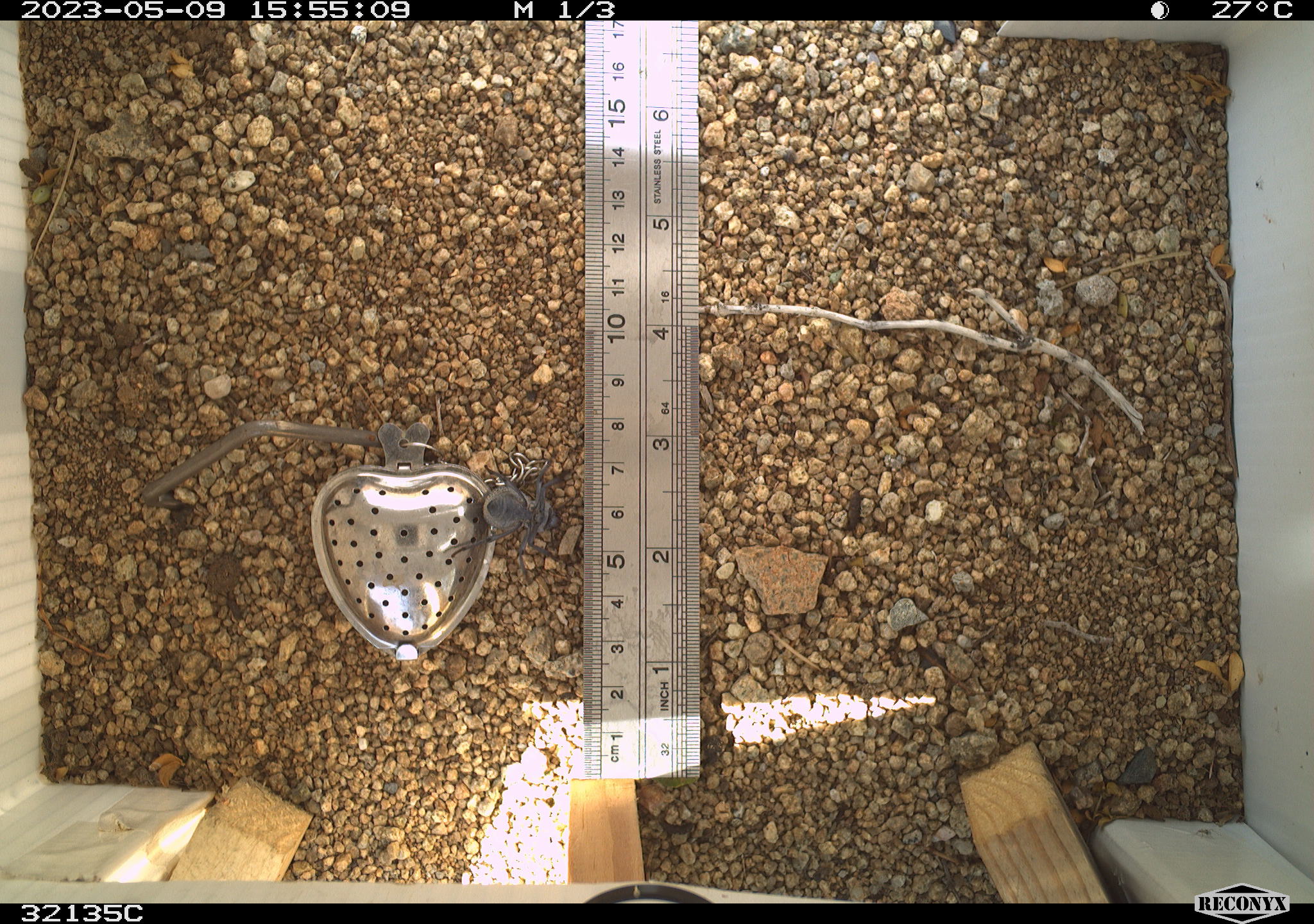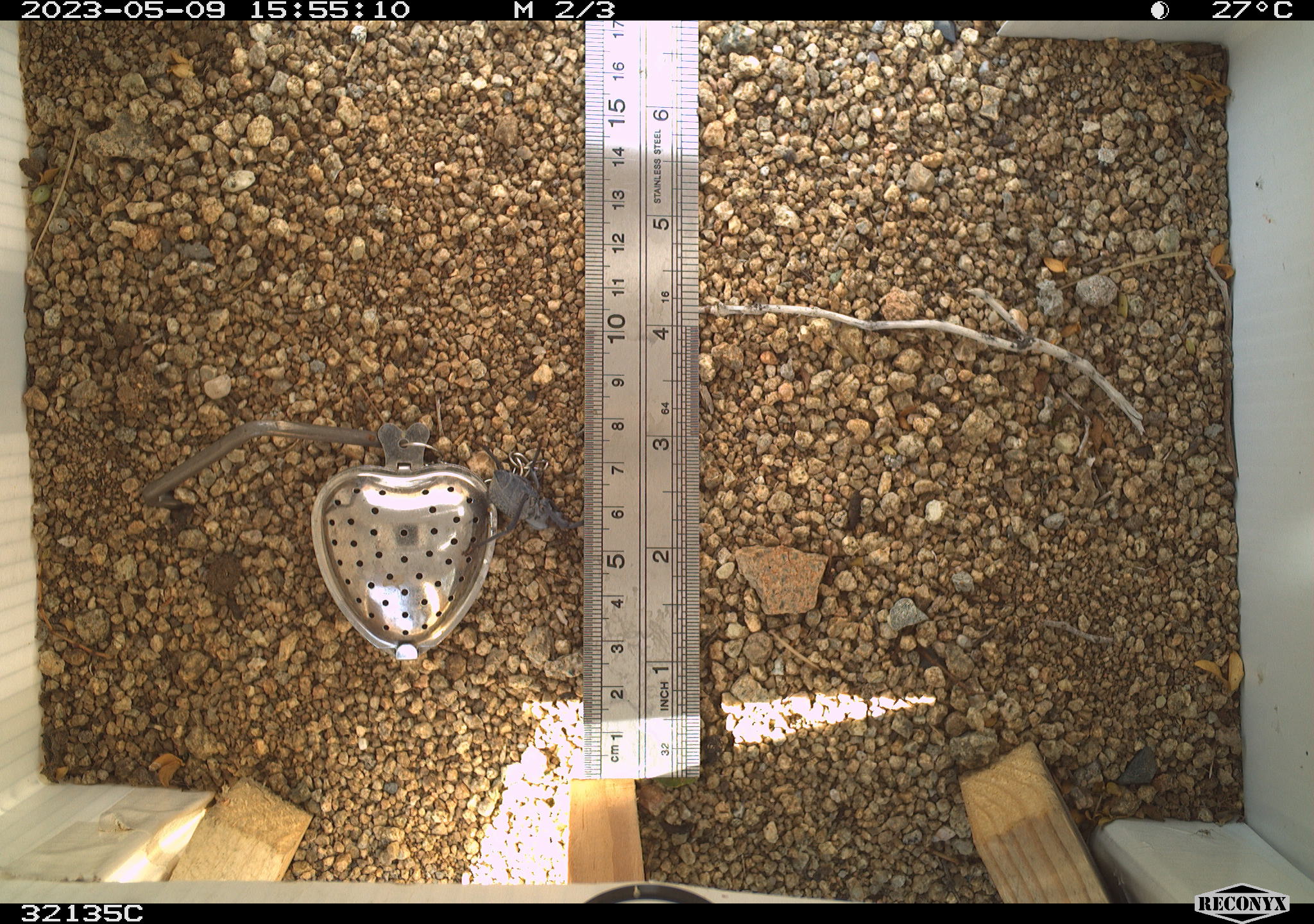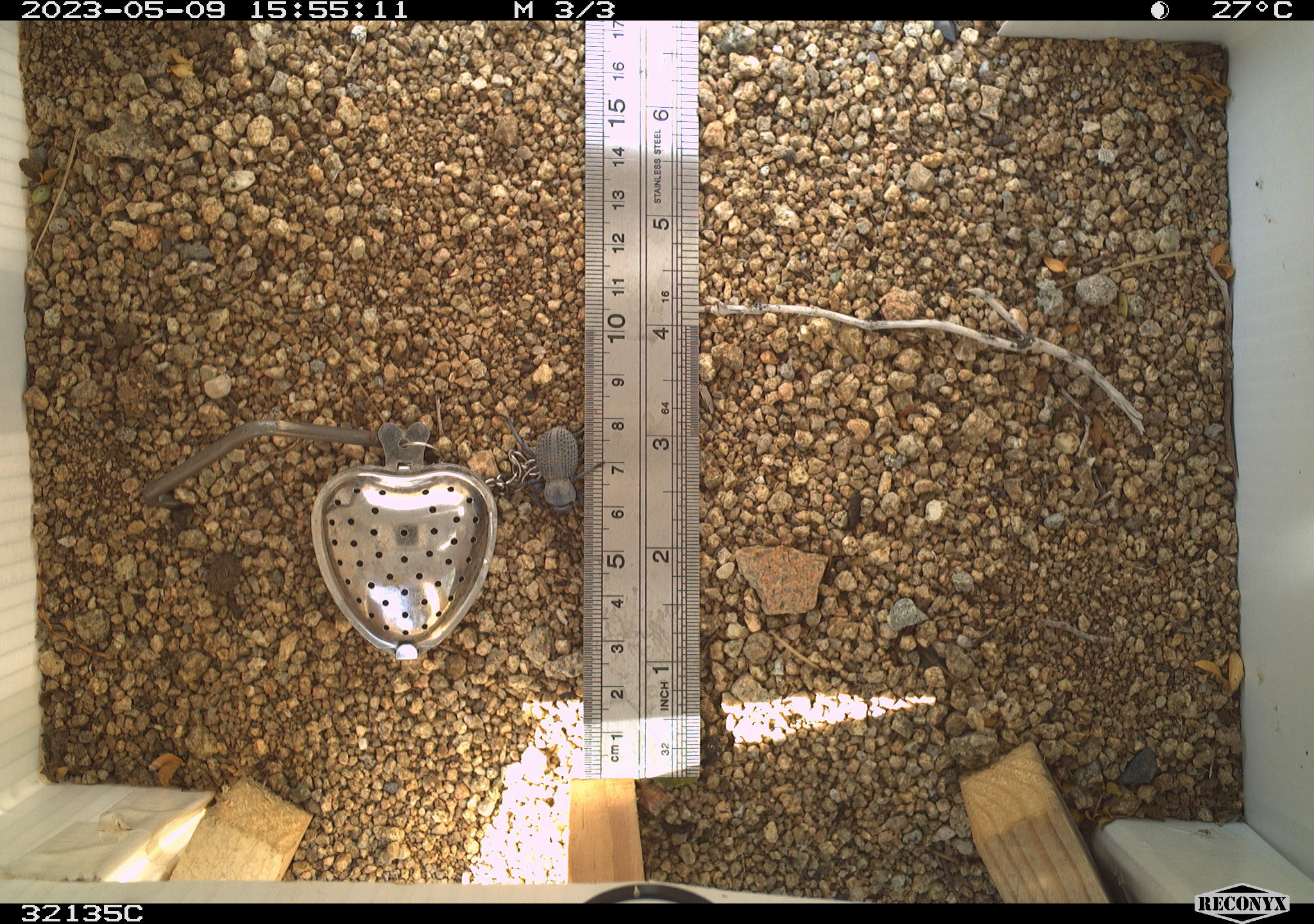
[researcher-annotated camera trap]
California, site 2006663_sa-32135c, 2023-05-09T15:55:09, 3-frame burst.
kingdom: Animalia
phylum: Arthropoda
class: Insecta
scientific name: Insecta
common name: insect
Insect (Insecta).